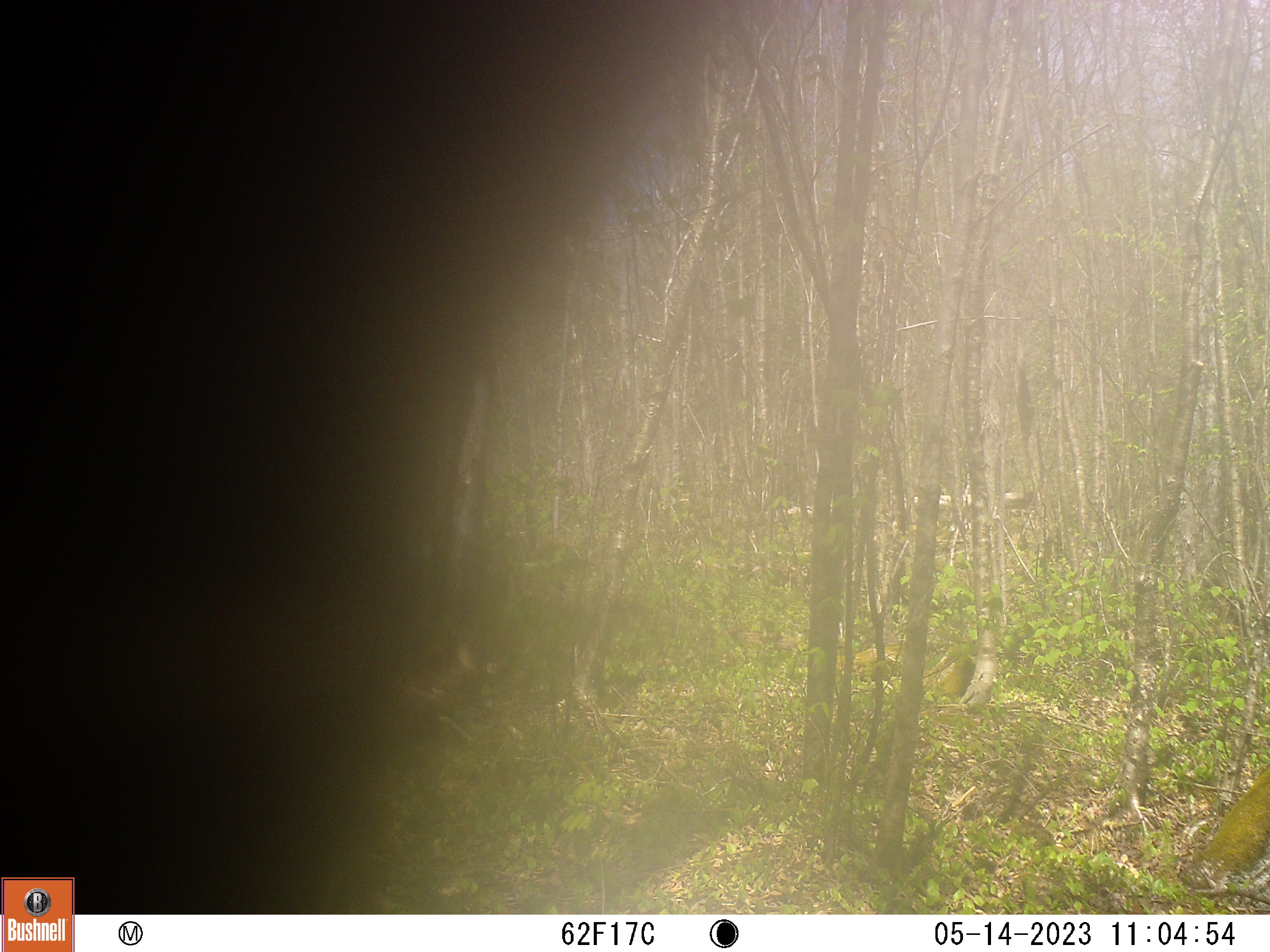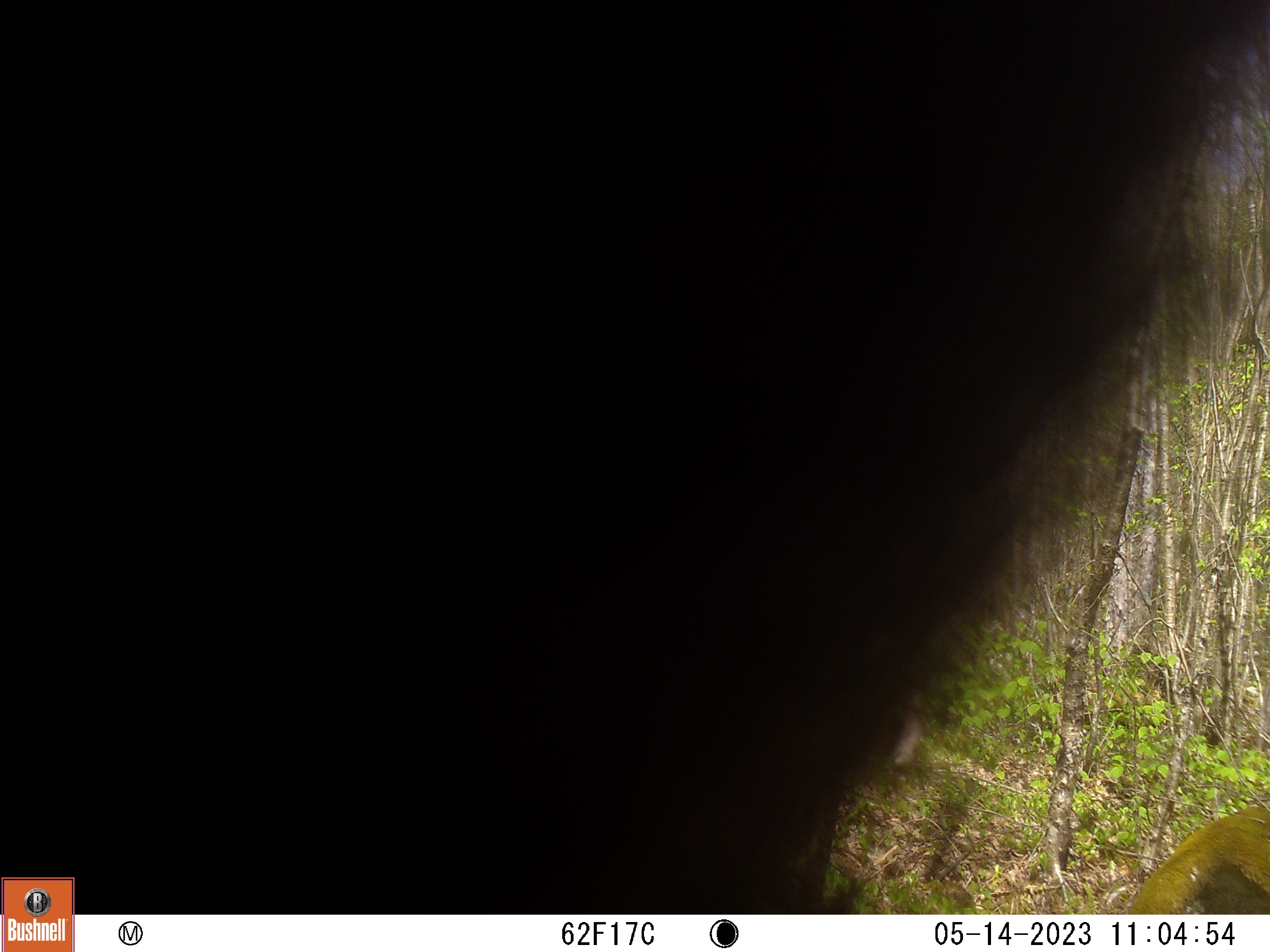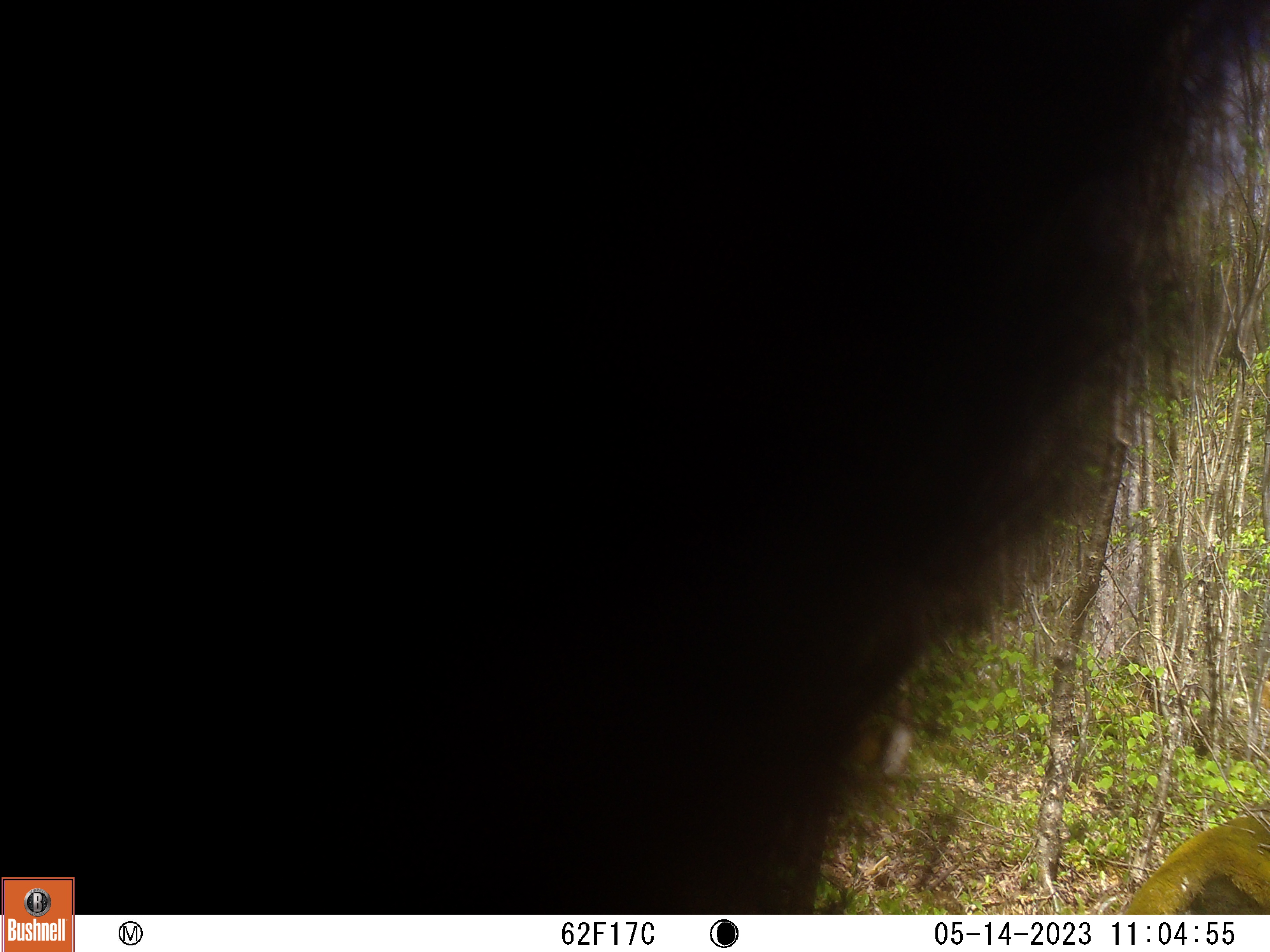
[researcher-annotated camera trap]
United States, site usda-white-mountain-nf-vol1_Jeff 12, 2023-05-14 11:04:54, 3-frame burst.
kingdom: Animalia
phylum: Chordata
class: Mammalia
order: Carnivora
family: Ursidae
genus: Ursus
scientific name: Ursus americanus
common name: black bear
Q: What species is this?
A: Black bear (Ursus americanus).